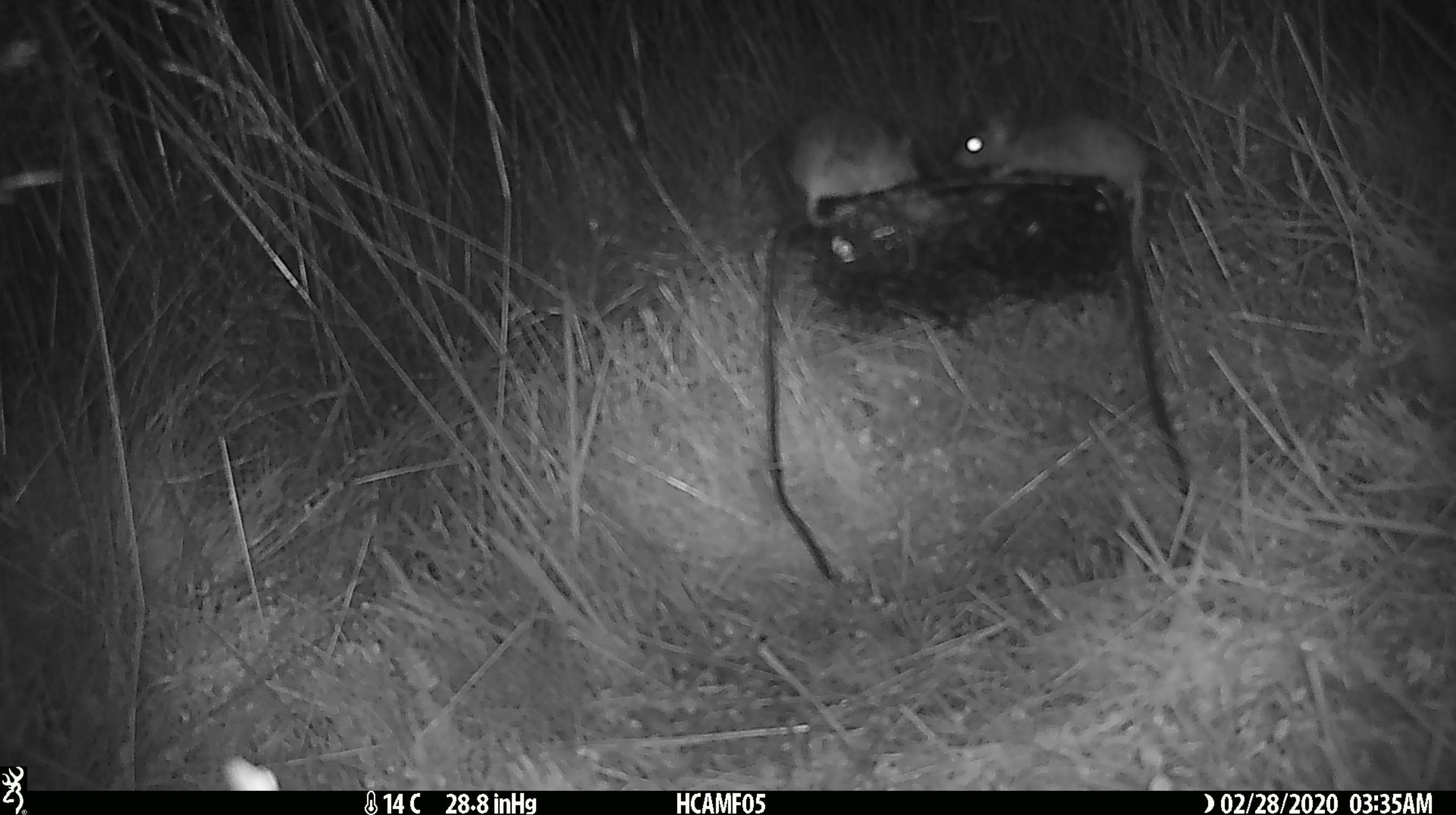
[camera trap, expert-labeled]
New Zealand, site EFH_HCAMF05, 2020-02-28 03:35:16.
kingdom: Animalia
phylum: Chordata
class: Mammalia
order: Rodentia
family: Muridae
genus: Mus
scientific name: Mus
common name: mouse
Mouse (Mus).